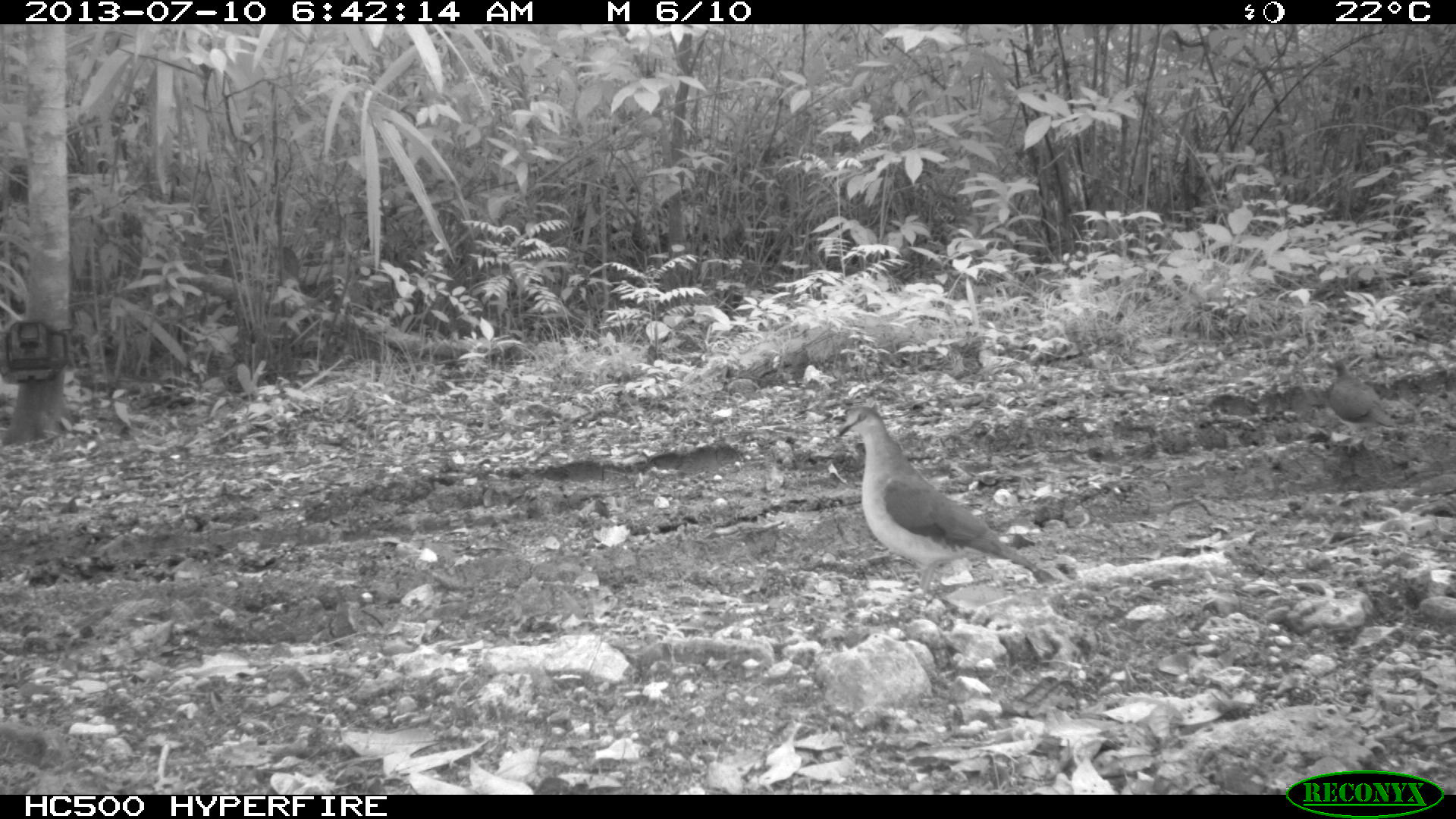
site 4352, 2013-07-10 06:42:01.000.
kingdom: Animalia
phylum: Chordata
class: Aves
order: Columbiformes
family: Columbidae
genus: Leptotila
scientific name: Leptotila plumbeiceps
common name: gray-headed dove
Leptotila plumbeiceps (gray-headed dove), count 2.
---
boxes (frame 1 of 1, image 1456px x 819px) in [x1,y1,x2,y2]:
leptotila plumbeiceps: [833,402,1045,601]; [1325,358,1399,433]